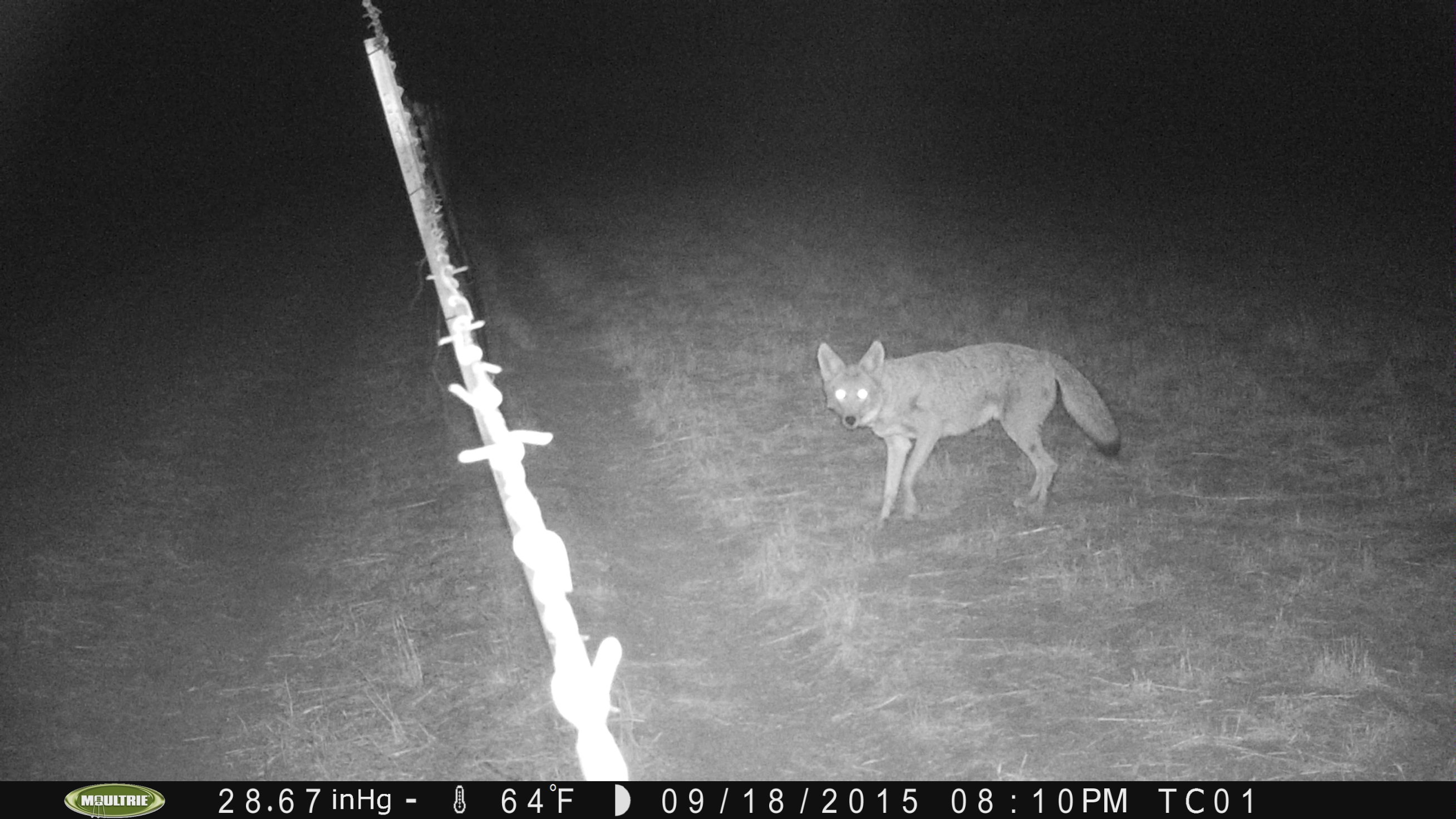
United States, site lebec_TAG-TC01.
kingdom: Animalia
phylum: Chordata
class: Mammalia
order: Carnivora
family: Canidae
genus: Canis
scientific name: Canis latrans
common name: coyote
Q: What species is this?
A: Canis latrans (coyote).